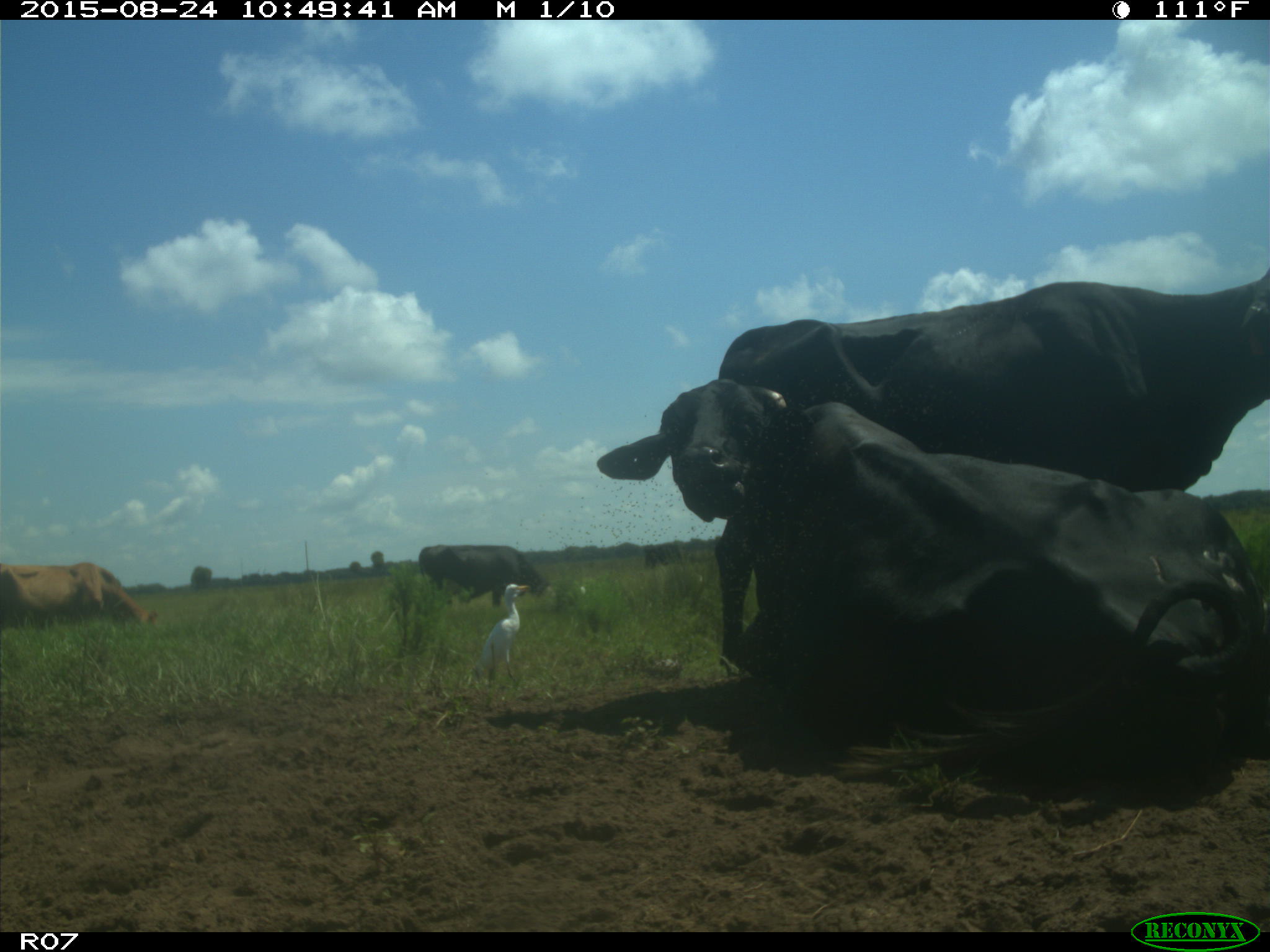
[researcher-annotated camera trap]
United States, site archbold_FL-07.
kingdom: Animalia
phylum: Chordata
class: Mammalia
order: Artiodactyla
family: Bovidae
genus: Bos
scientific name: Bos taurus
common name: domestic cow